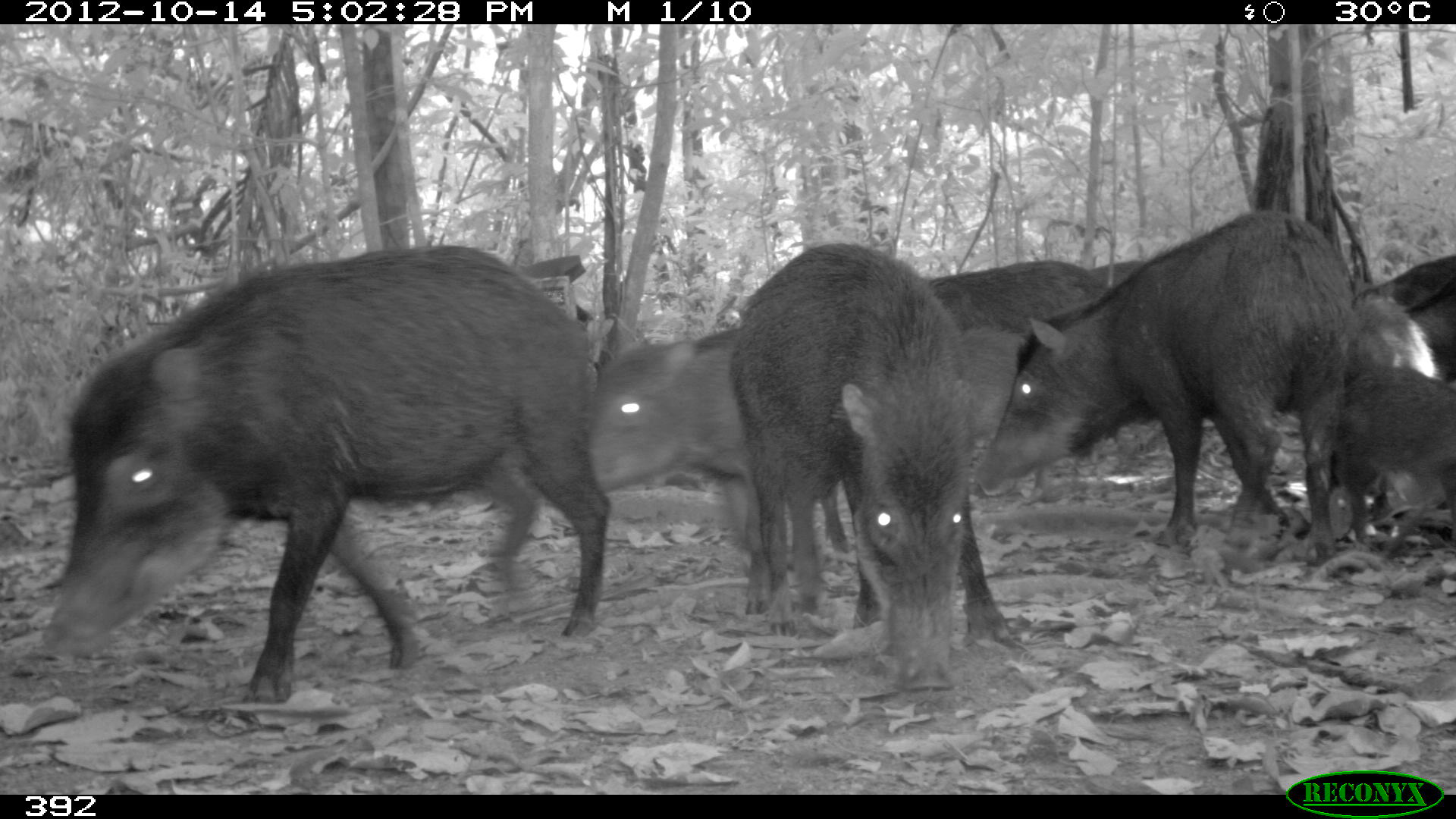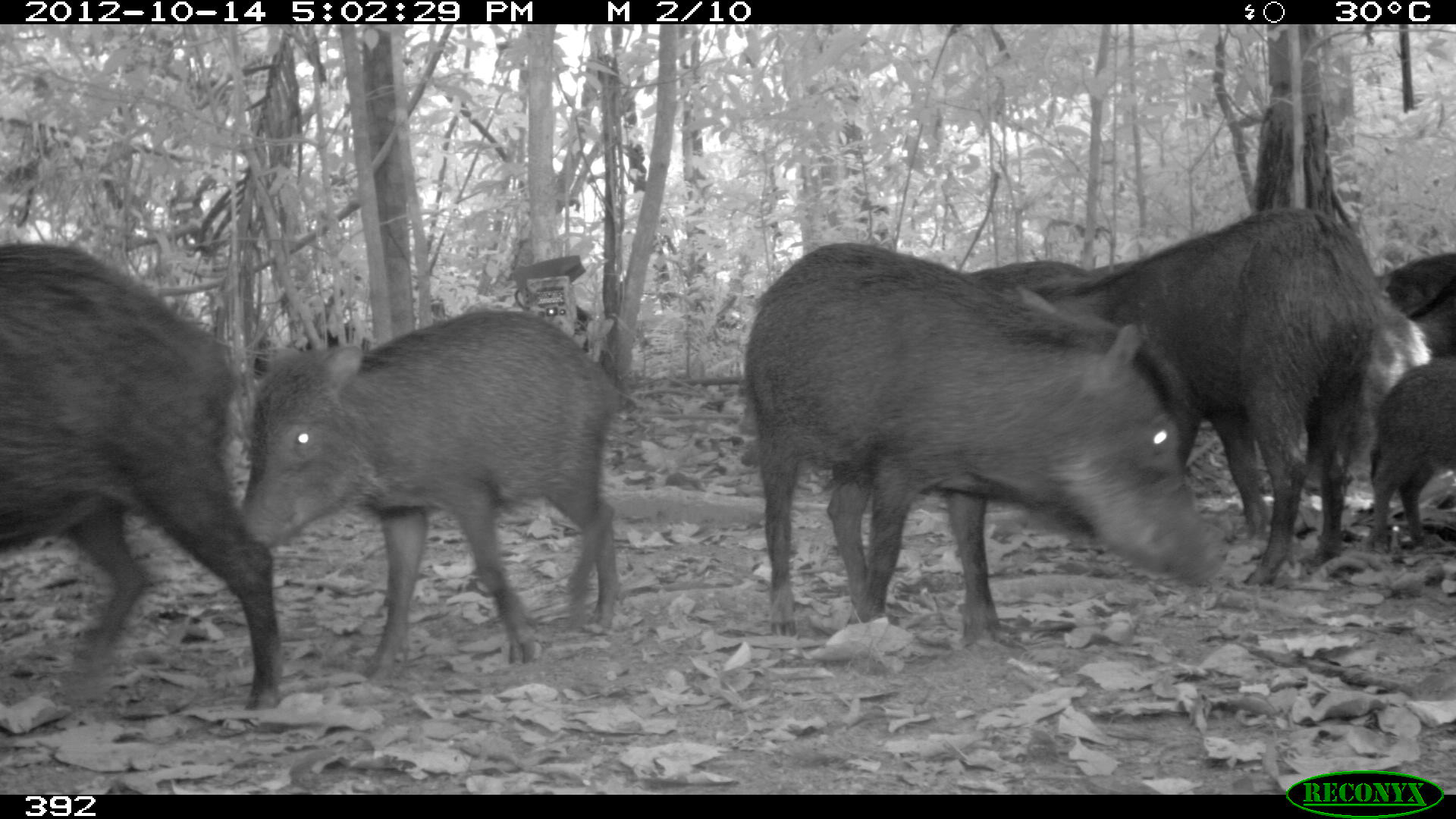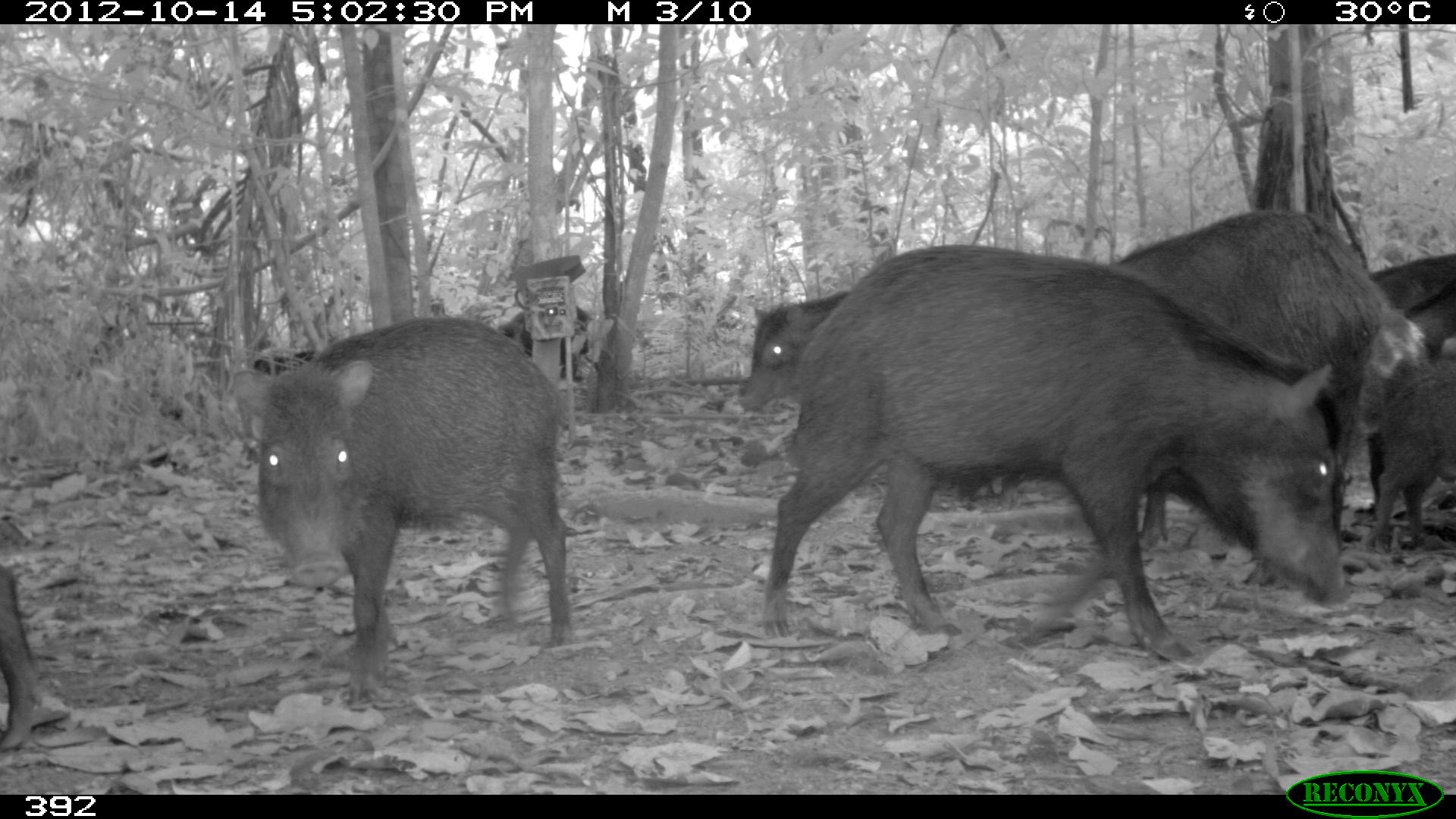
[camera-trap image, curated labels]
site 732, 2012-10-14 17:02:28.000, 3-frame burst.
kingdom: Animalia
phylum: Chordata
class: Mammalia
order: Artiodactyla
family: Tayassuidae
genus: Tayassu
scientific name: Tayassu pecari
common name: white-lipped peccary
Tayassu pecari (white-lipped peccary).